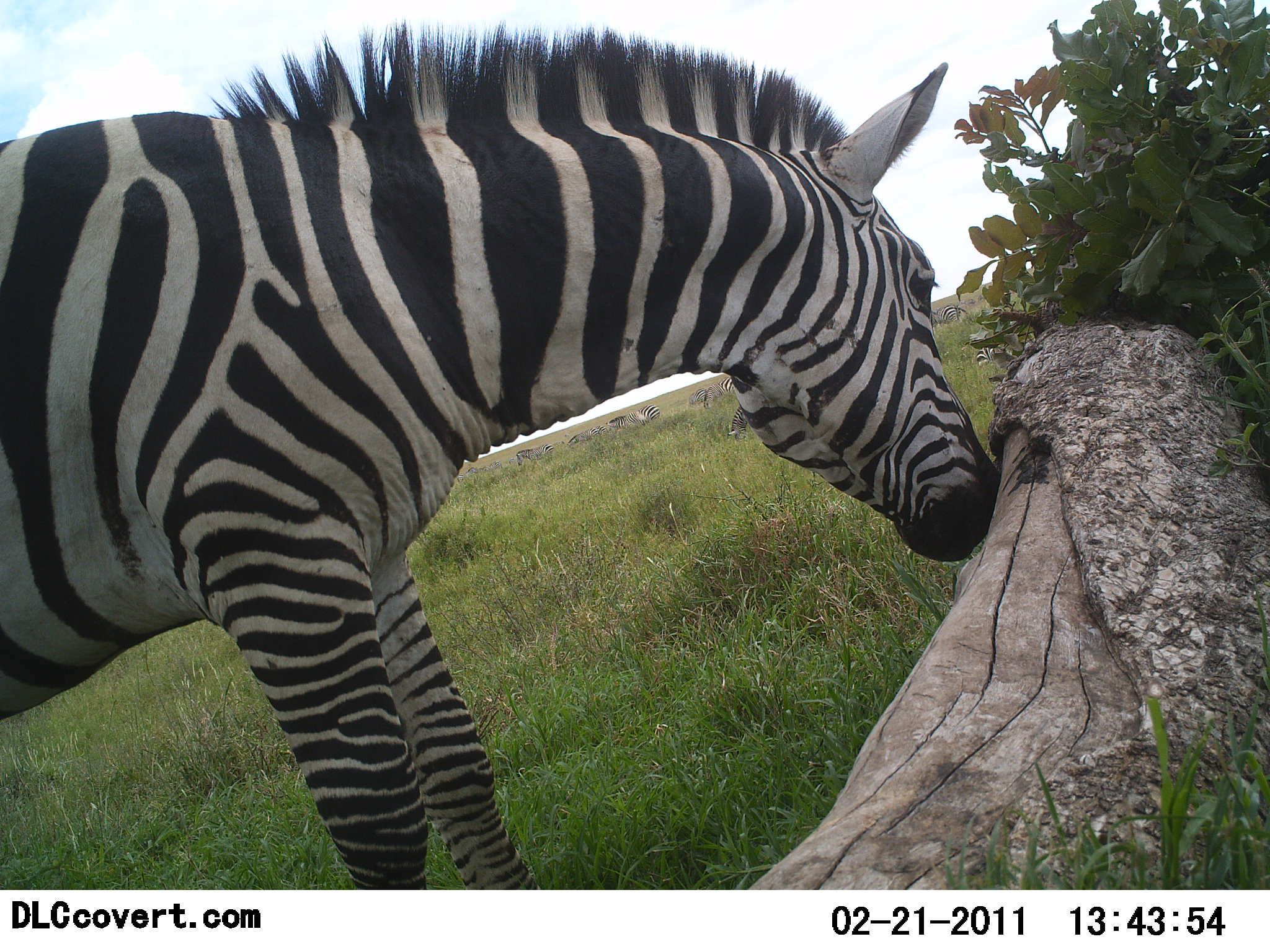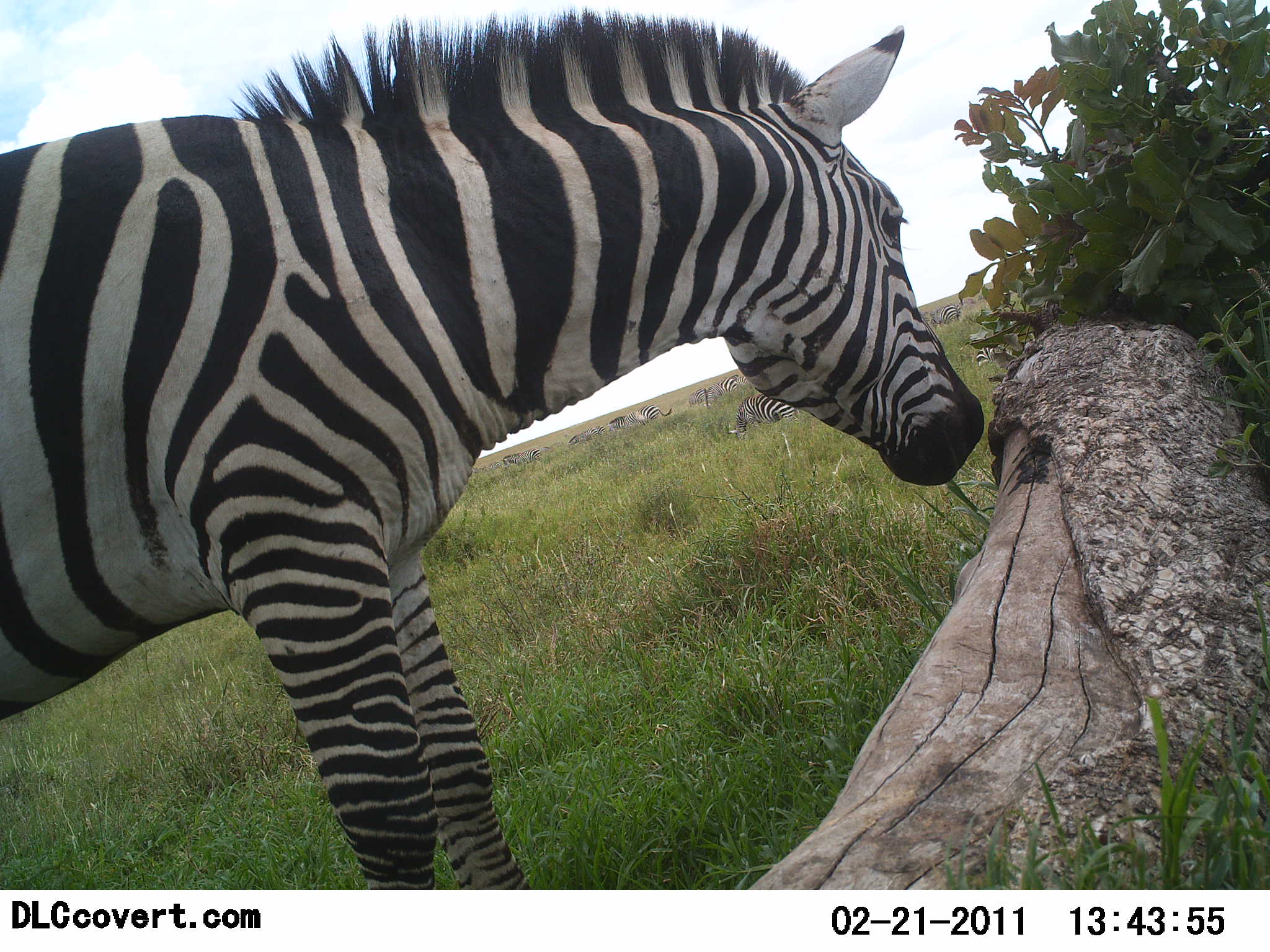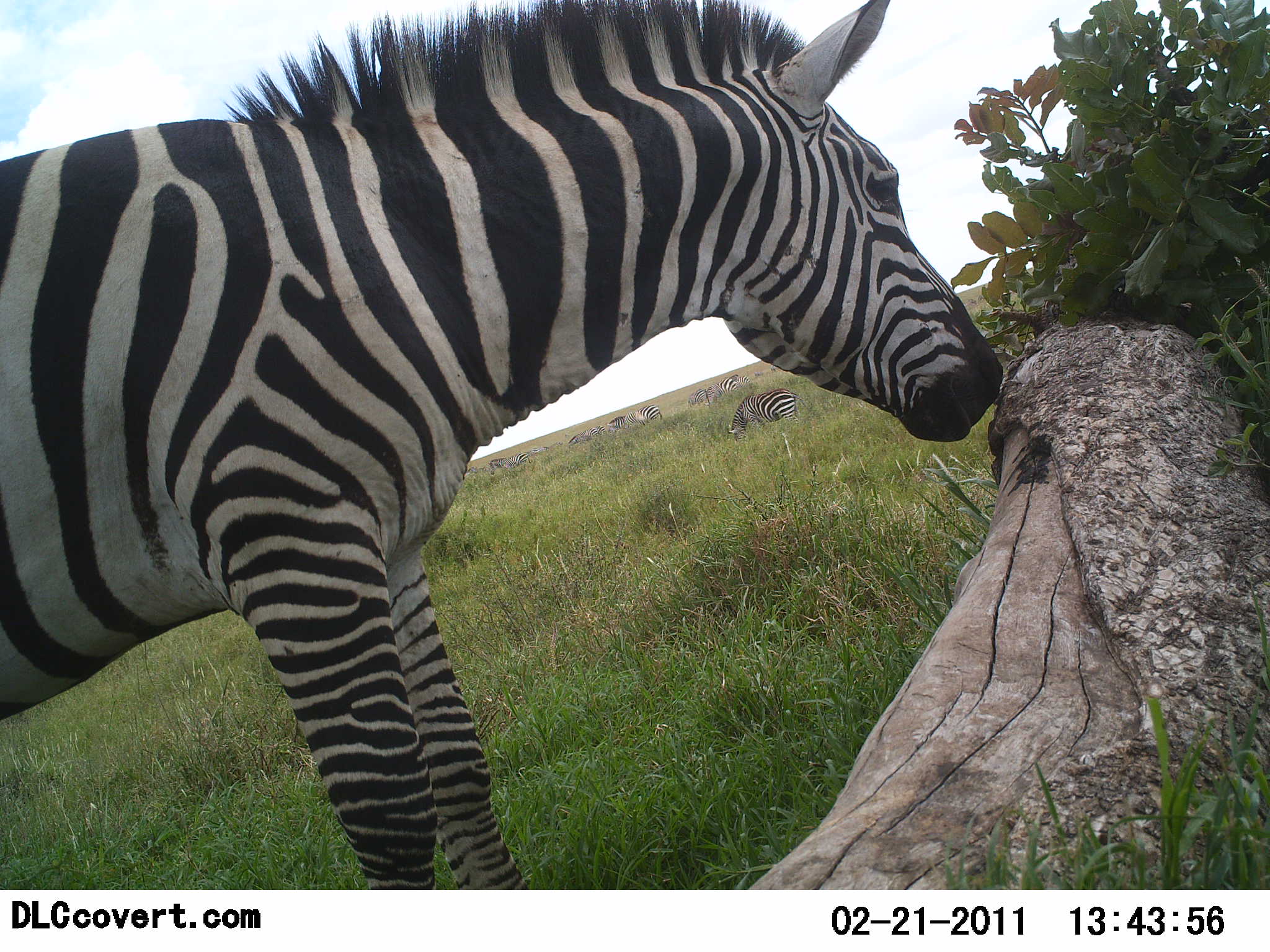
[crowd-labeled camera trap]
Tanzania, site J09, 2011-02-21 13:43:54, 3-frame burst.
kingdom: Animalia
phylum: Chordata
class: Mammalia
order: Perissodactyla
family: Equidae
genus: Equus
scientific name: Equus quagga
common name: plains zebra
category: zebra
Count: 3.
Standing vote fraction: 85%.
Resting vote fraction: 23%.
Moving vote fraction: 8%.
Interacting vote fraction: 8%.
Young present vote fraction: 0%.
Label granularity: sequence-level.